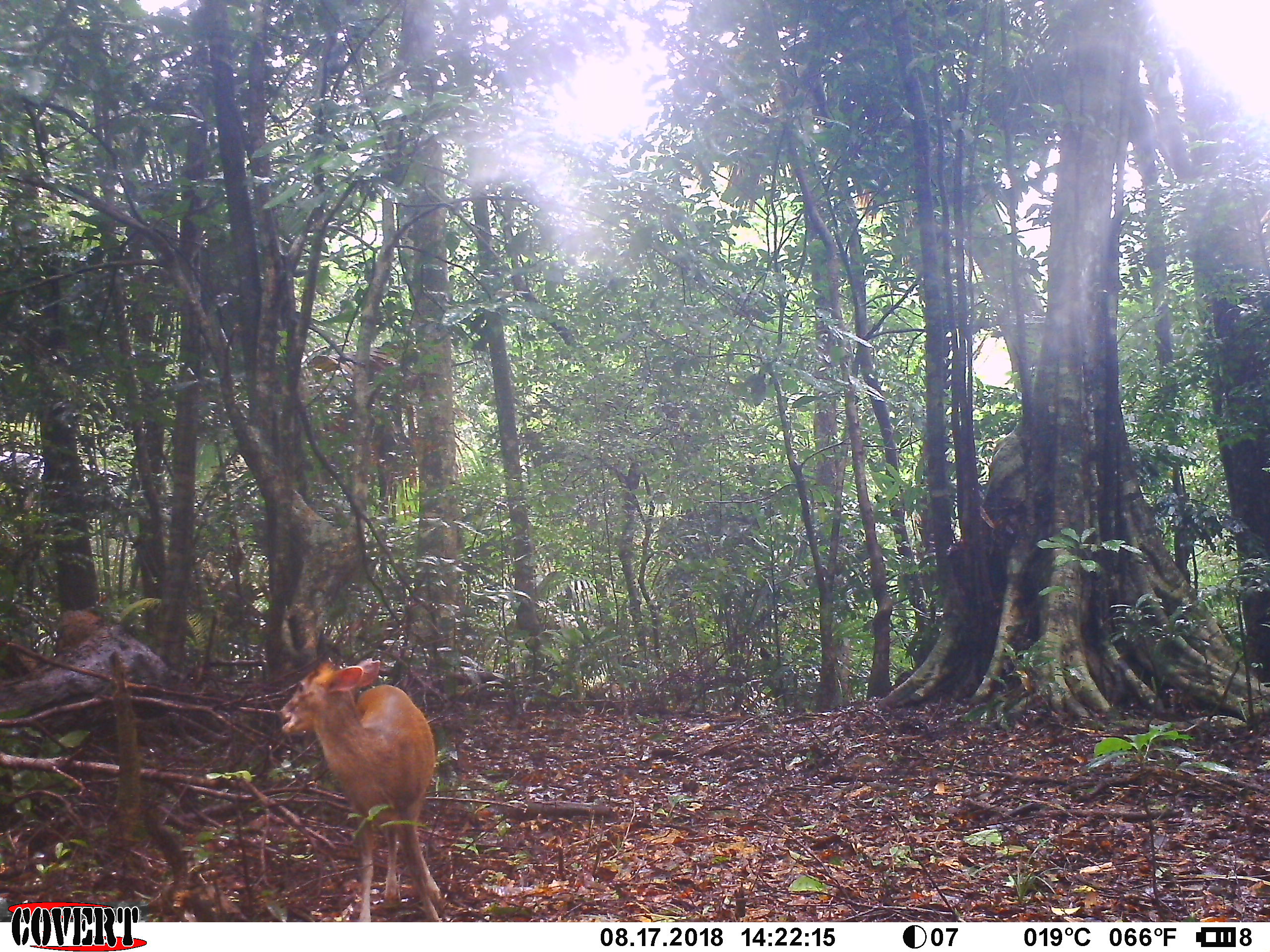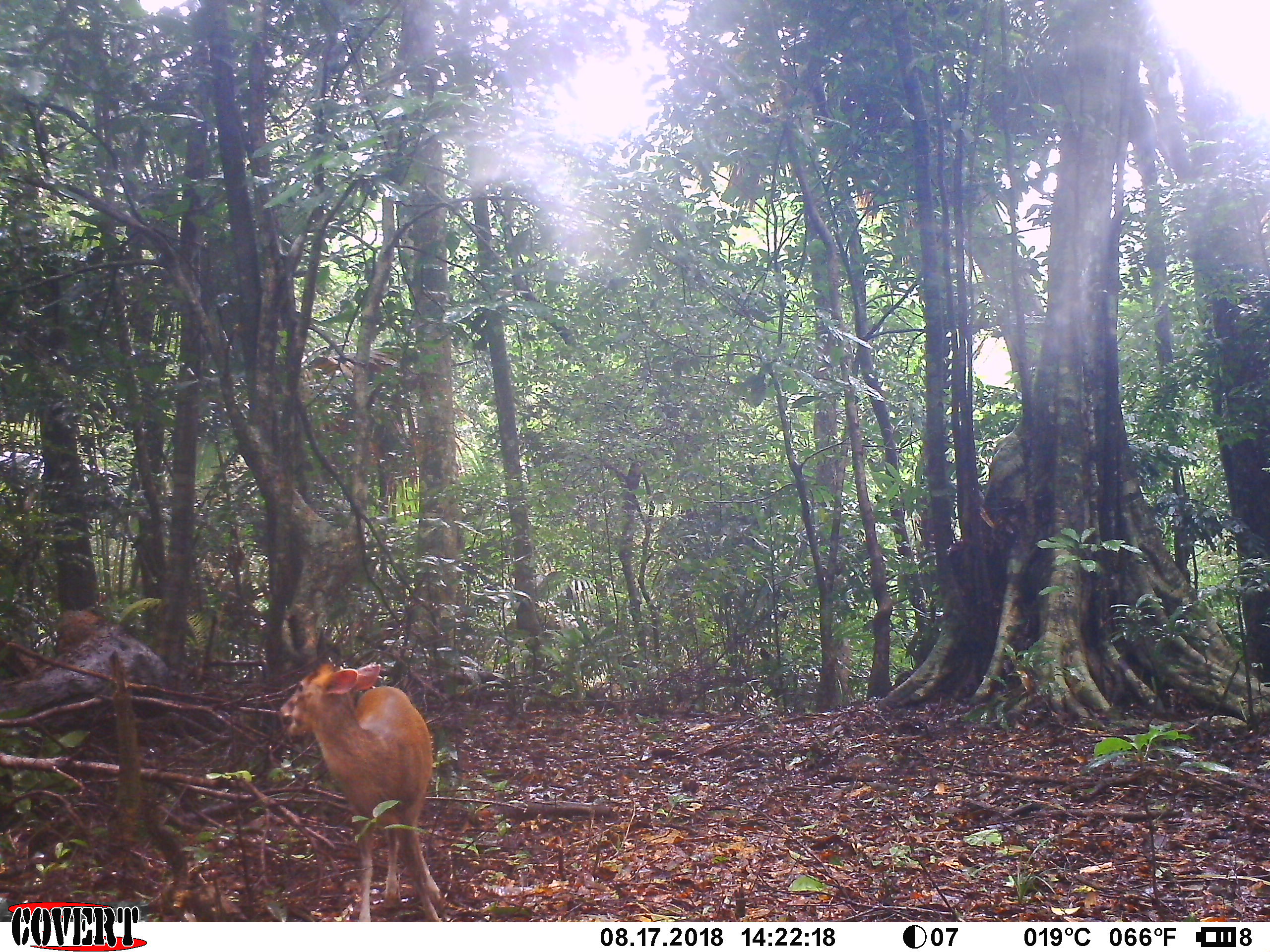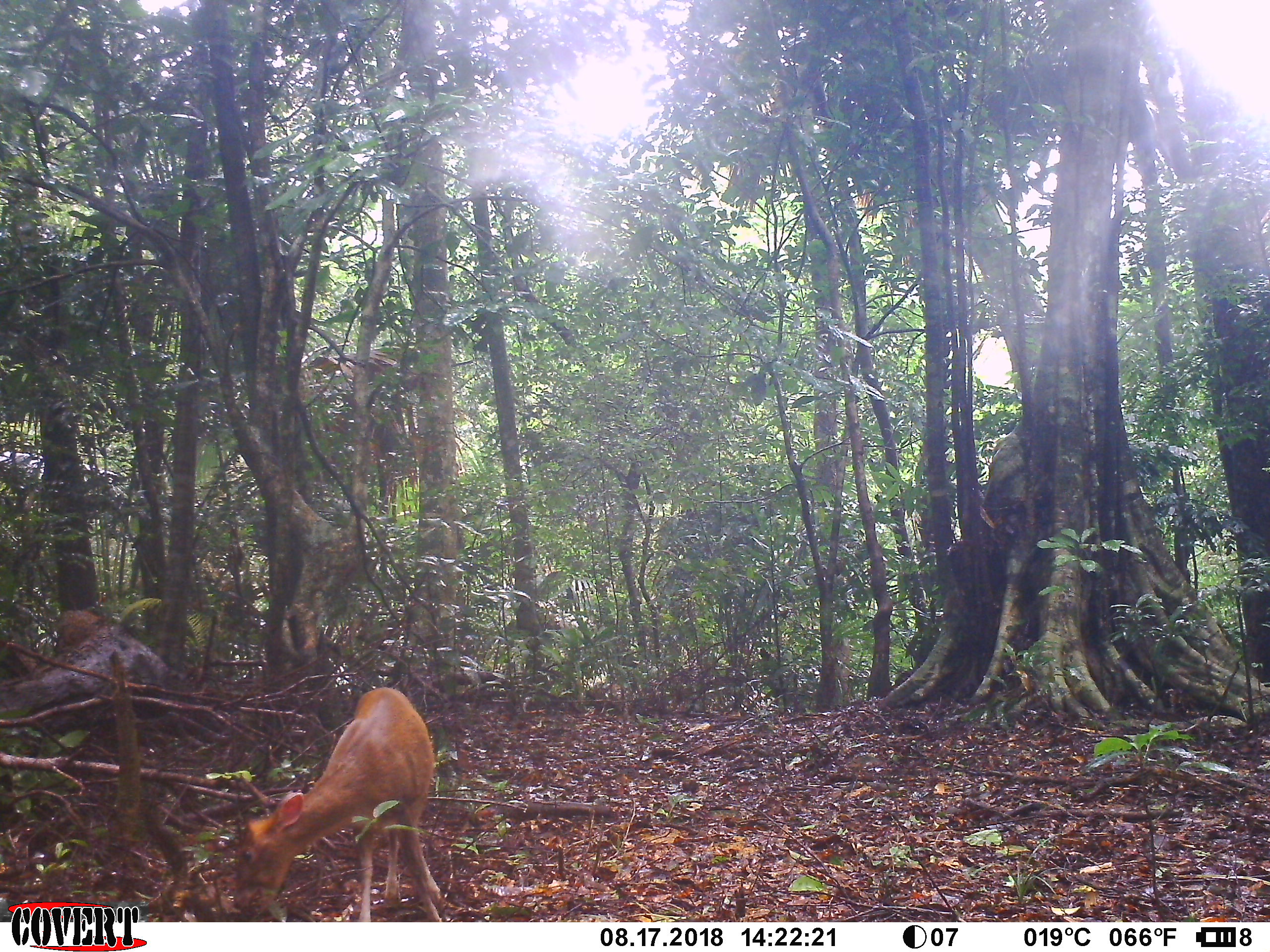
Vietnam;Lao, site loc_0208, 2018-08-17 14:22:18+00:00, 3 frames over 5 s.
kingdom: Animalia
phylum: Chordata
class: Mammalia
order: Artiodactyla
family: Cervidae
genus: Muntiacus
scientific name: Muntiacus rooseveltorum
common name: roosevelt's muntjac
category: roosevelts muntjac group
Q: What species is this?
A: Roosevelts muntjac group (roosevelt's muntjac) (Muntiacus rooseveltorum).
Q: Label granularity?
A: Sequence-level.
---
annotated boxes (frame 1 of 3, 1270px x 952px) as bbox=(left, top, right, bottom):
roosevelts muntjac group: bbox=(277, 656, 447, 922)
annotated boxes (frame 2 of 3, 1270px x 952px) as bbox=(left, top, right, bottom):
roosevelts muntjac group: bbox=(277, 660, 446, 920)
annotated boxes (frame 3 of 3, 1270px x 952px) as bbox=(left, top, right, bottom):
roosevelts muntjac group: bbox=(230, 683, 451, 922)